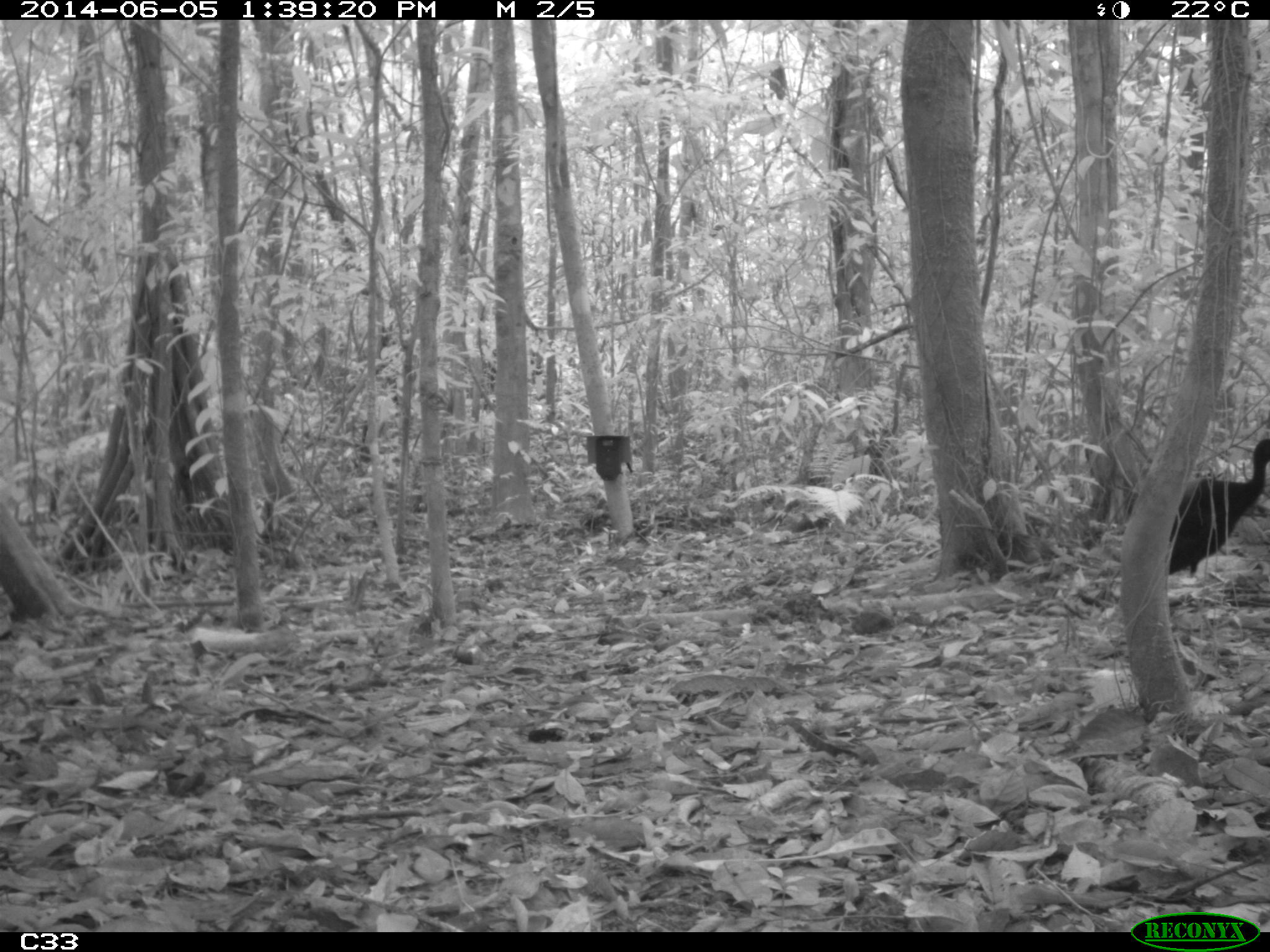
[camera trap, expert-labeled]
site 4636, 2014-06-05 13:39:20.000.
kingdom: Animalia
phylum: Chordata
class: Aves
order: Gruiformes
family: Psophiidae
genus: Psophia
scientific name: Psophia crepitans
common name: gray-winged trumpeter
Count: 6.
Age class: adult.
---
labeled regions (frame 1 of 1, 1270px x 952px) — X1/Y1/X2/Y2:
psophia crepitans: 1167/436/1270/576